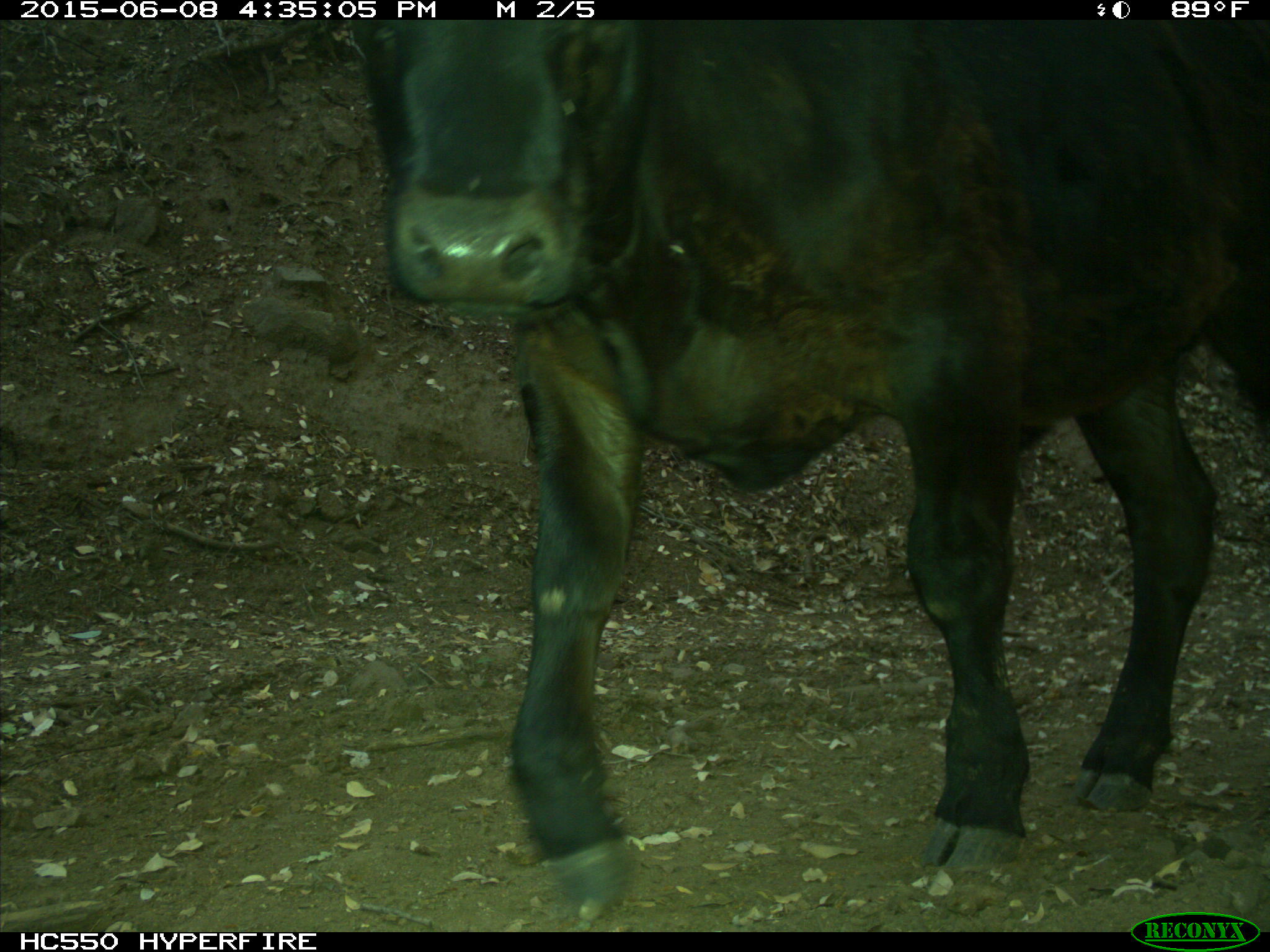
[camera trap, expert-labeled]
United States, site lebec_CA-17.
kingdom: Animalia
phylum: Chordata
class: Mammalia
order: Artiodactyla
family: Bovidae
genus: Bos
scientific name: Bos taurus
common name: domestic cow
Bos taurus (domestic cow).